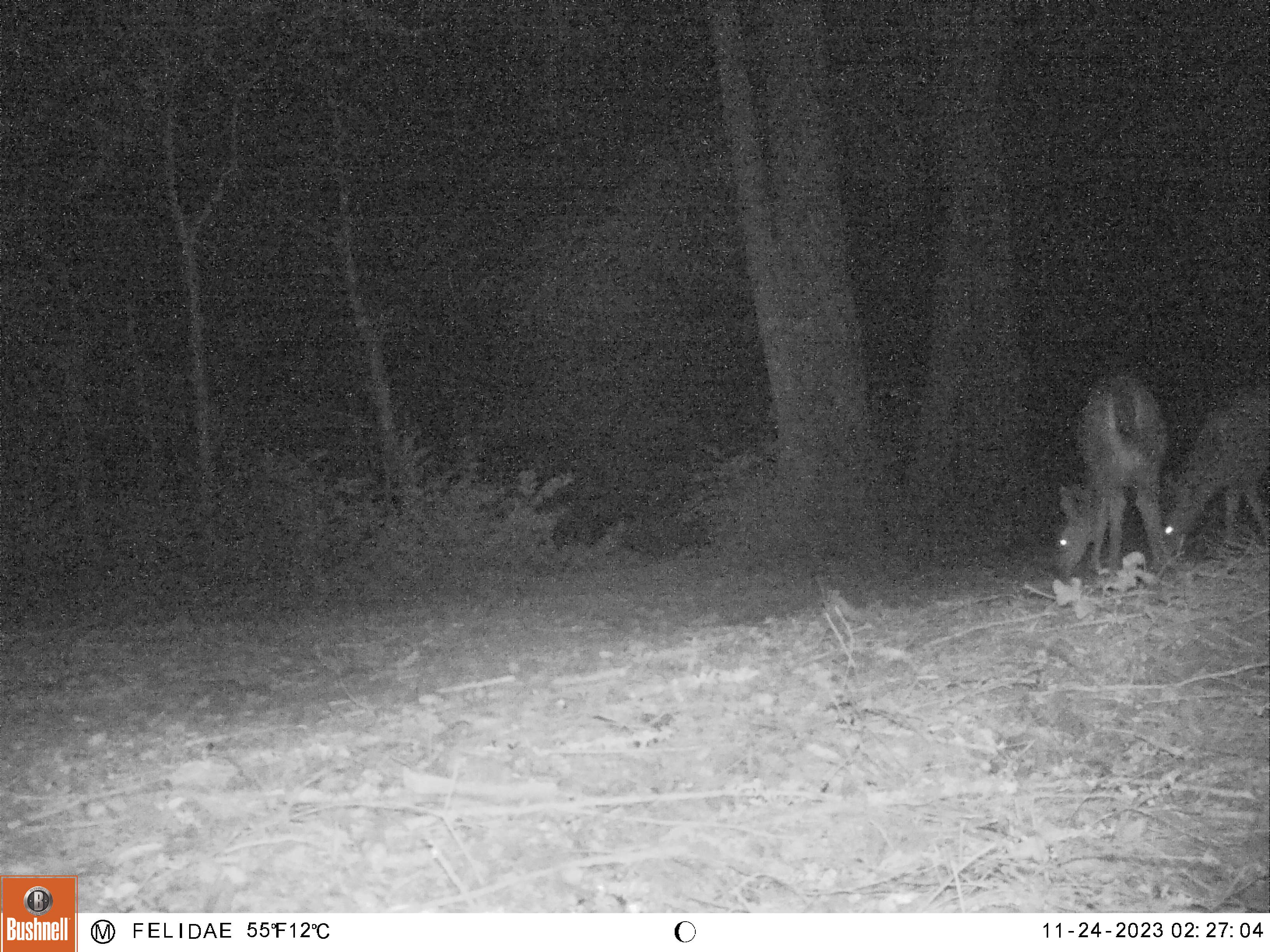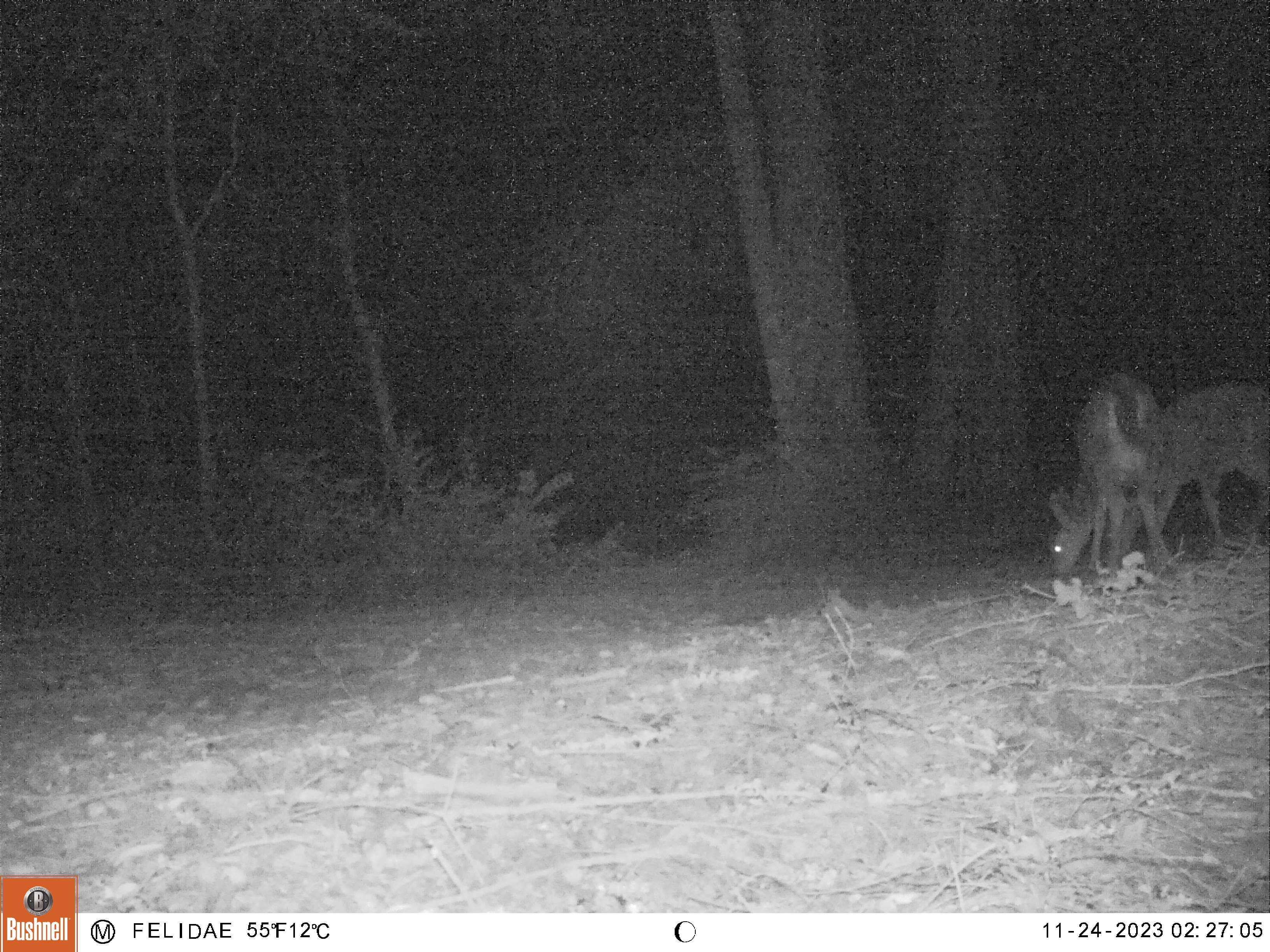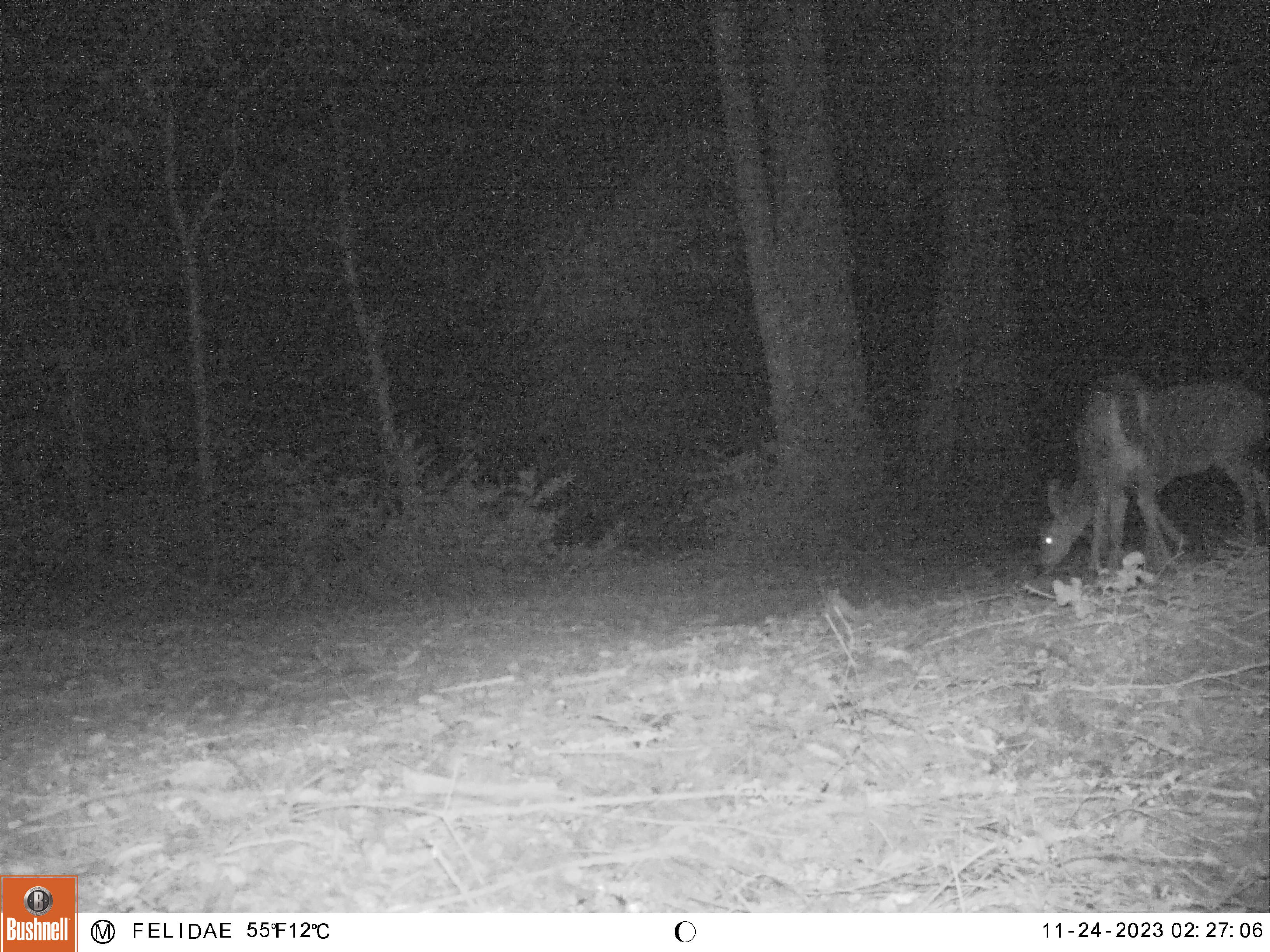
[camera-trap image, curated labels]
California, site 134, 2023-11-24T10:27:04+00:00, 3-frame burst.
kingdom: Animalia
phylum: Chordata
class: Mammalia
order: Artiodactyla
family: Cervidae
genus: Odocoileus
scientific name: Odocoileus hemionus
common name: mule deer